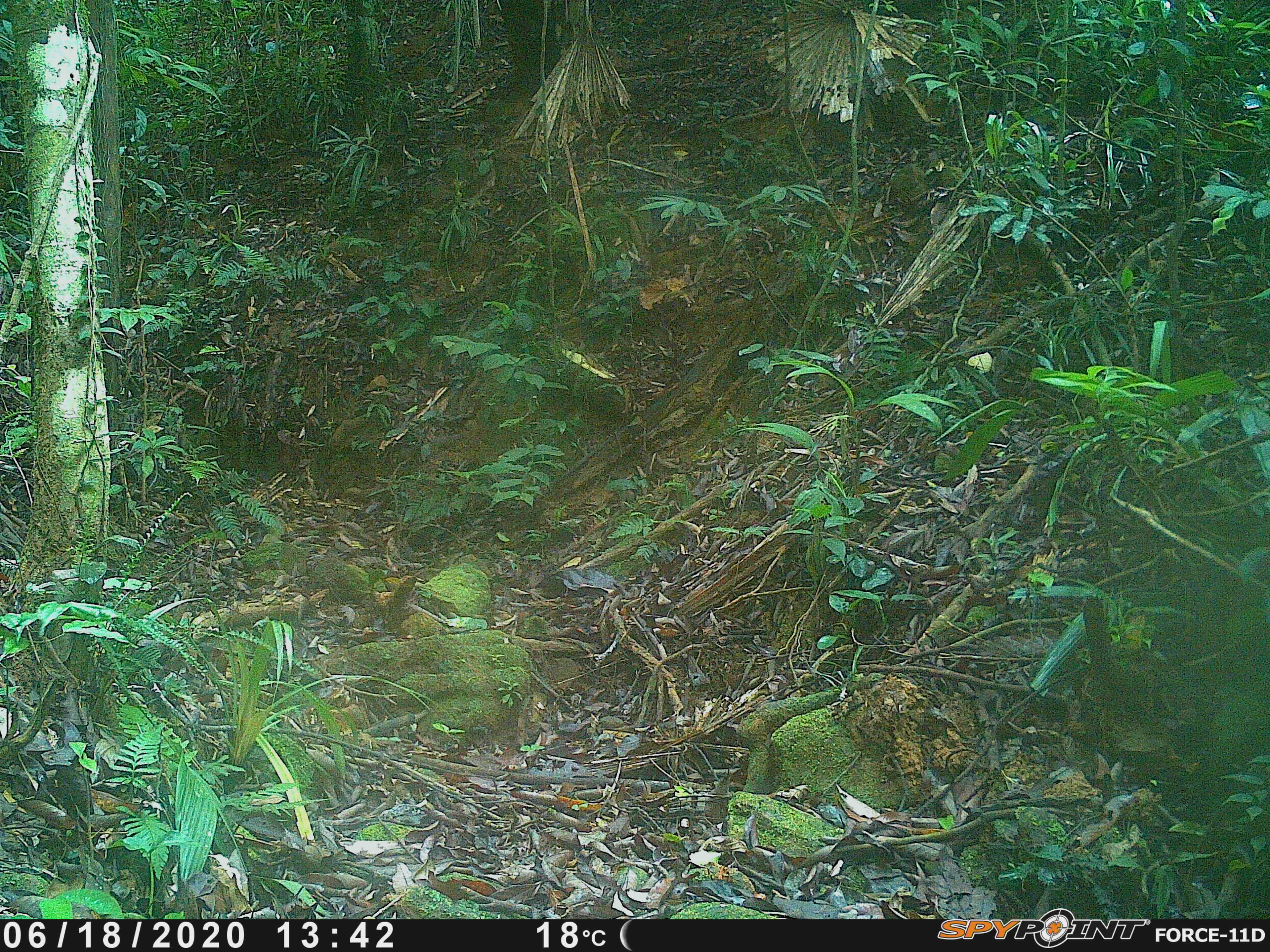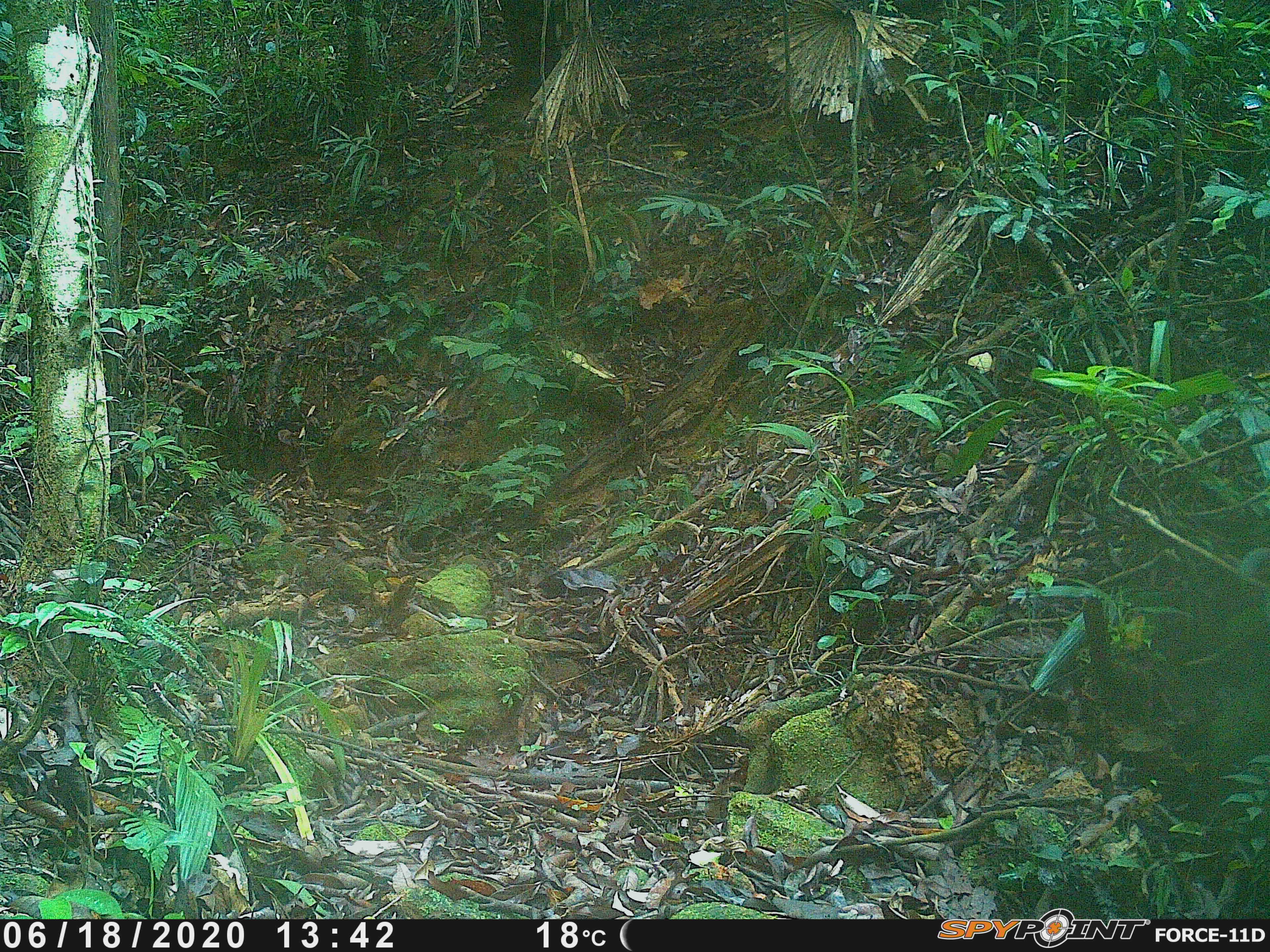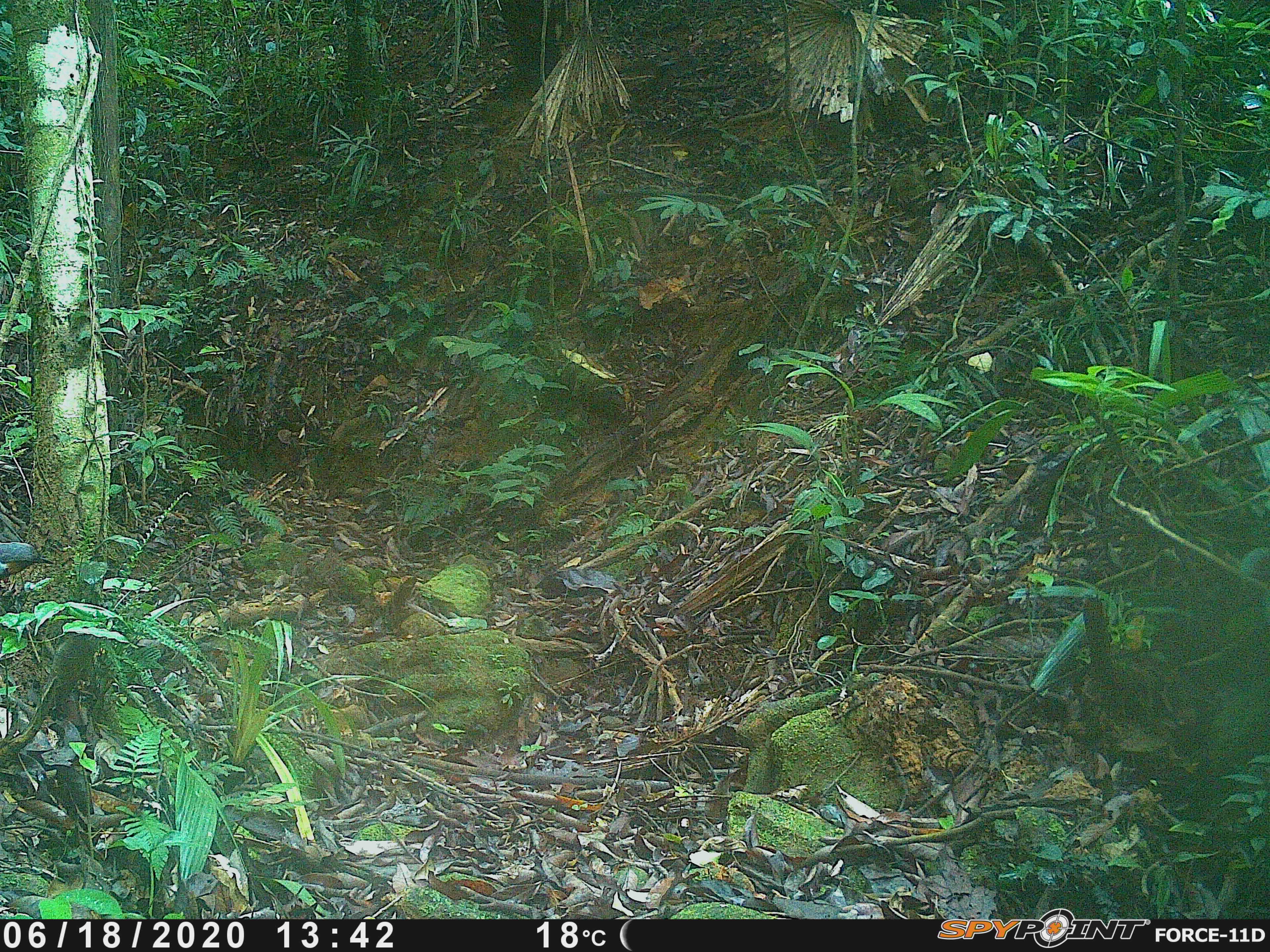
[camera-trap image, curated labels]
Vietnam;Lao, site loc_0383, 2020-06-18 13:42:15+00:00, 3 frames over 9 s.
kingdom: Animalia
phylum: Chordata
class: Aves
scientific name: Aves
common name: bird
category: unidentified bird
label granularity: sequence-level